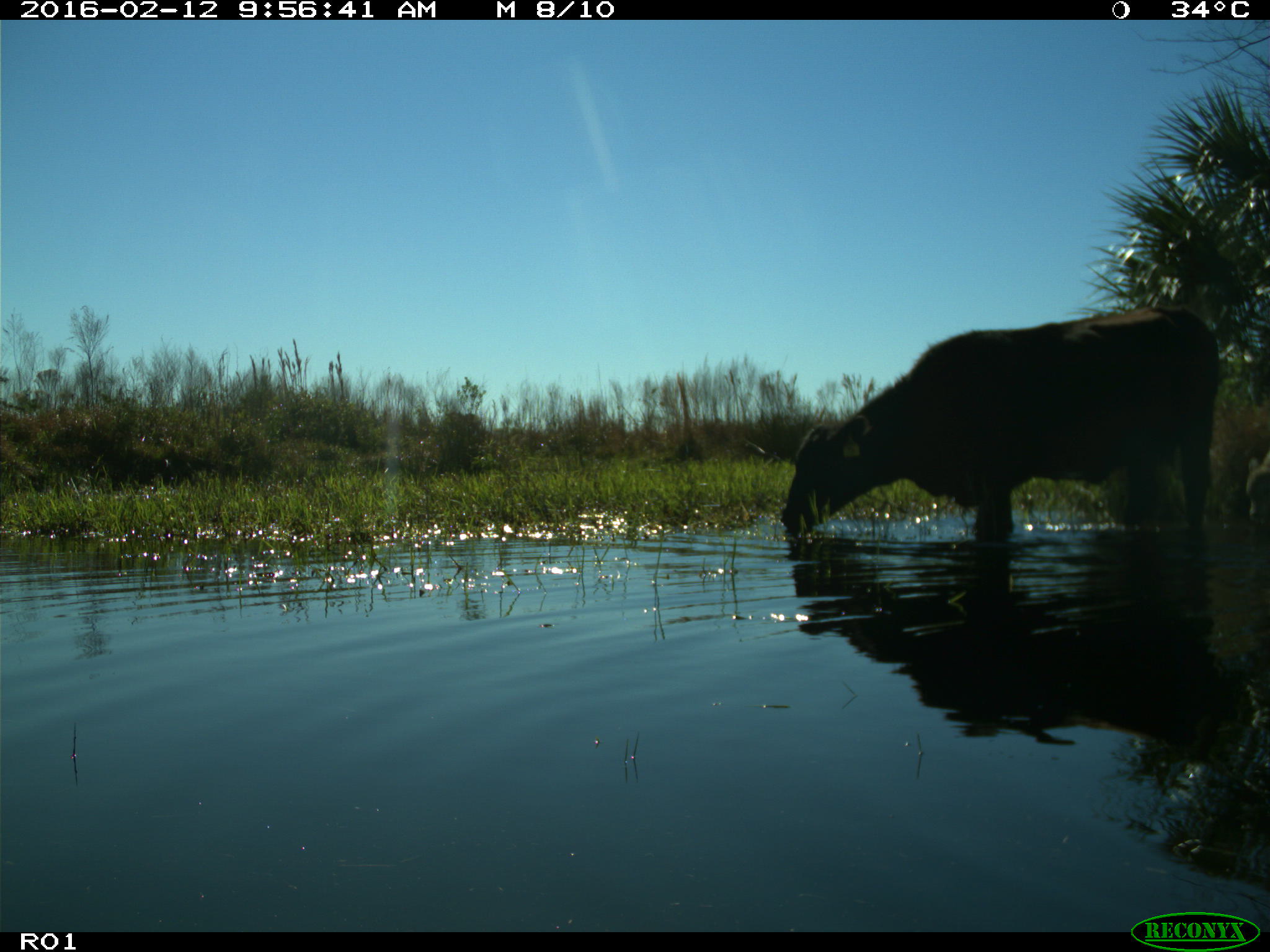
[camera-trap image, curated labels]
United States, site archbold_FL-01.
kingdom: Animalia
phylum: Chordata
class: Mammalia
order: Artiodactyla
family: Bovidae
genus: Bos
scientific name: Bos taurus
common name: domestic cow